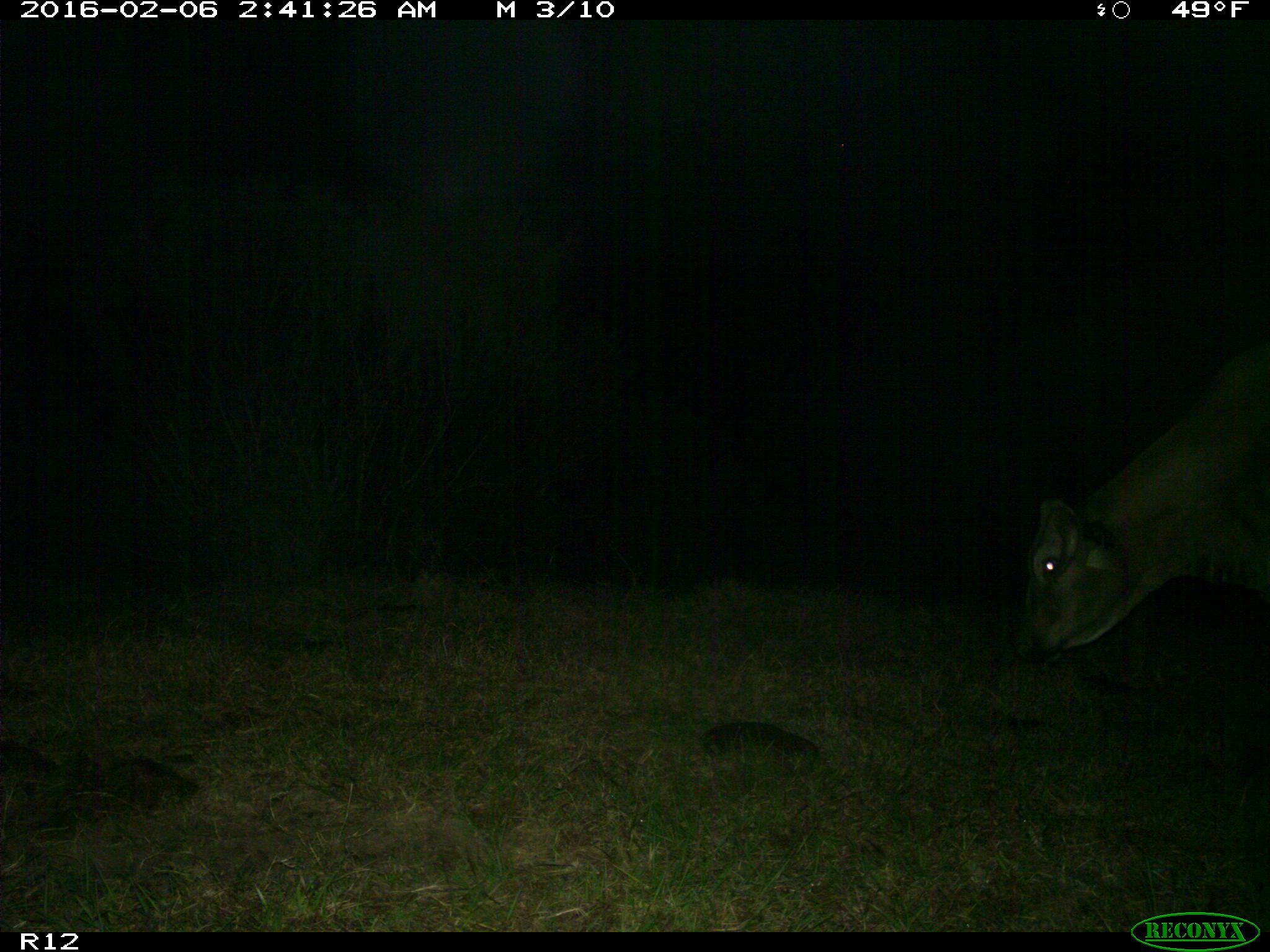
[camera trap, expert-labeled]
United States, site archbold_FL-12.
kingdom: Animalia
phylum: Chordata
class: Mammalia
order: Artiodactyla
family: Bovidae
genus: Bos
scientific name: Bos taurus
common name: domestic cow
Bos taurus (domestic cow).